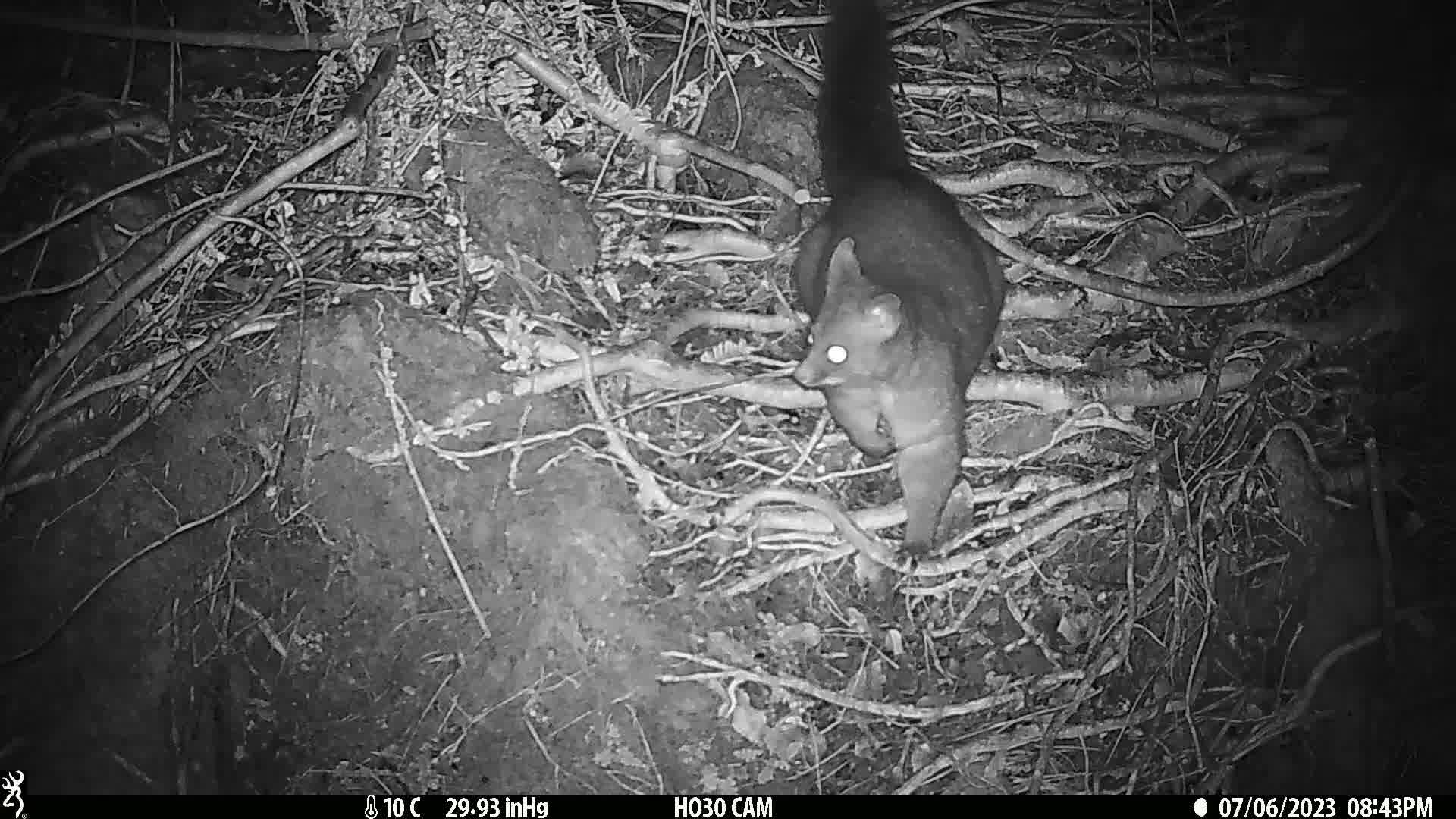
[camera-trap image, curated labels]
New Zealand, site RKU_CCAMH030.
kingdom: Animalia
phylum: Chordata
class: Mammalia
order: Diprotodontia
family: Phalangeridae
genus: Trichosurus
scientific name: Trichosurus vulpecula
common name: common brushtail possum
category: possum